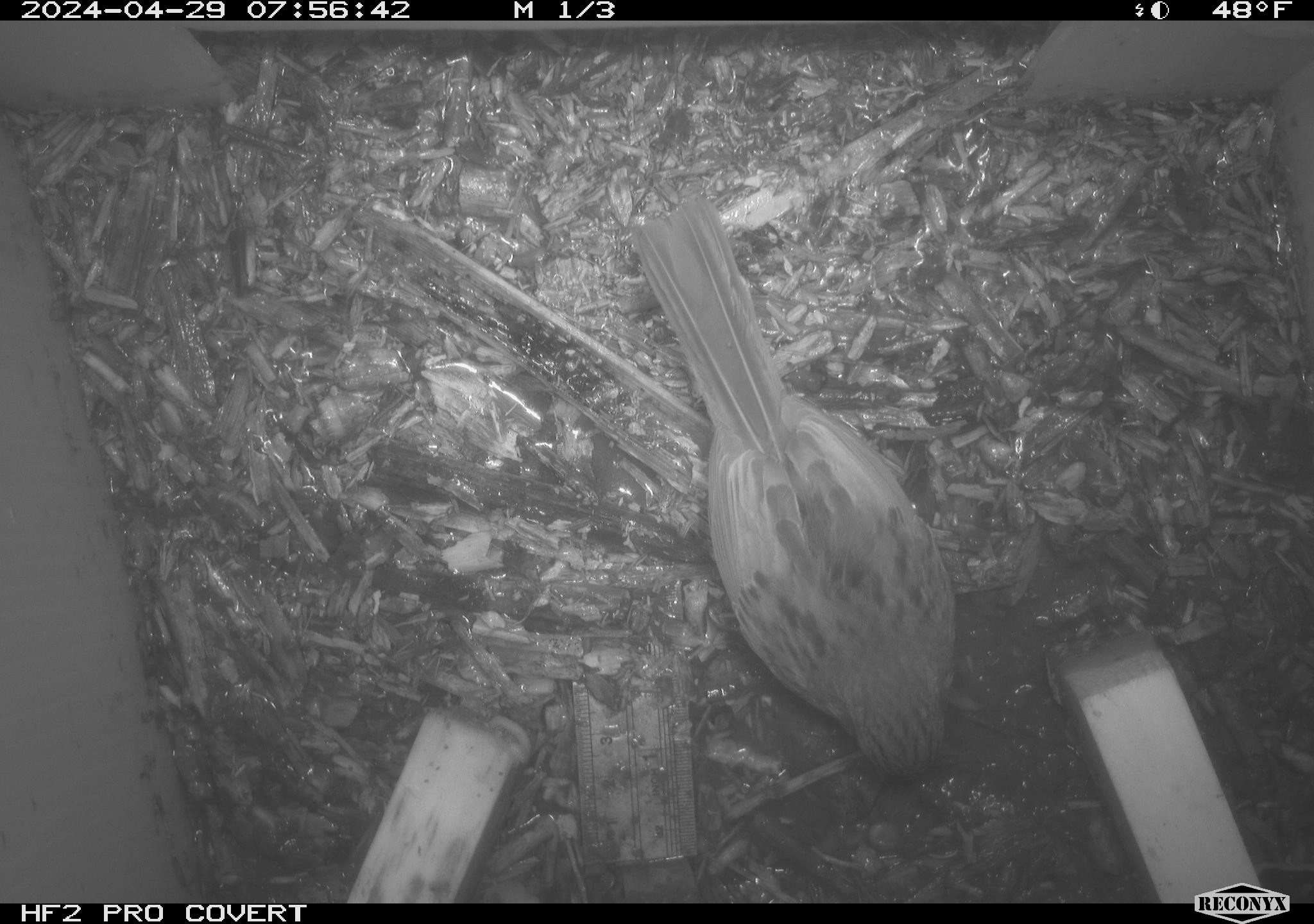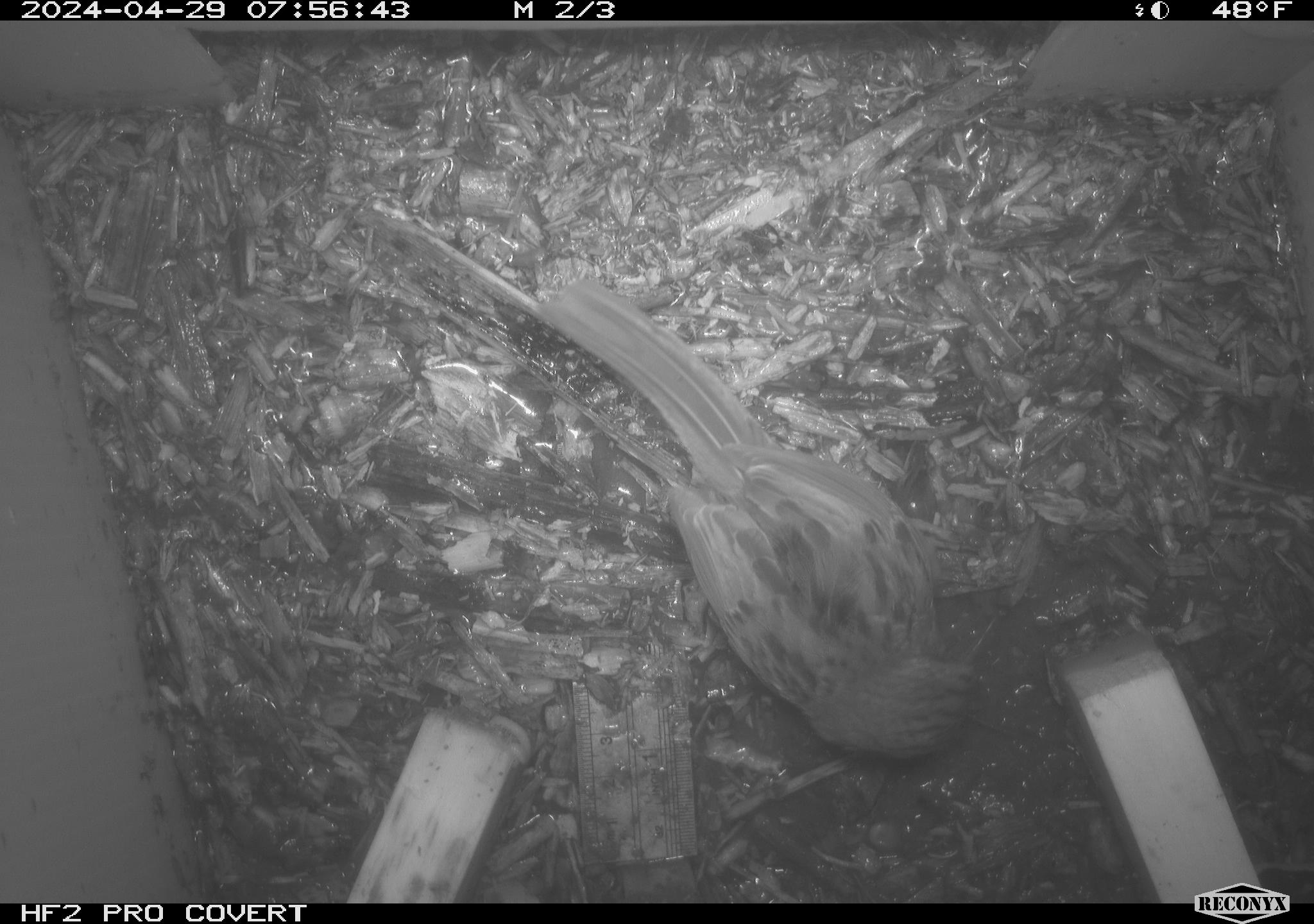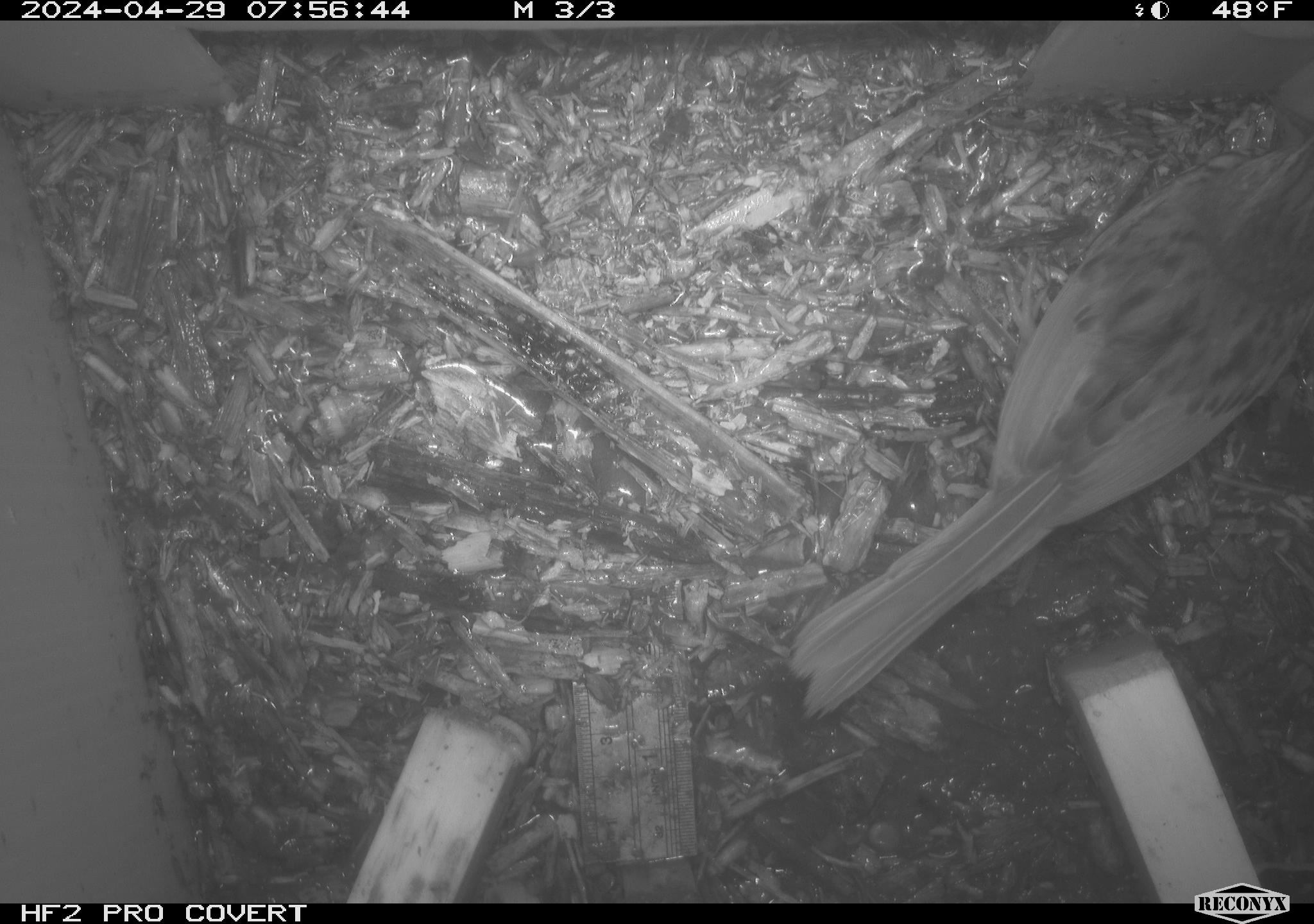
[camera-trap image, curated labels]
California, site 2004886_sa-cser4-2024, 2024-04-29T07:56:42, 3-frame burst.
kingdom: Animalia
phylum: Chordata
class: Aves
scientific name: Aves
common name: bird